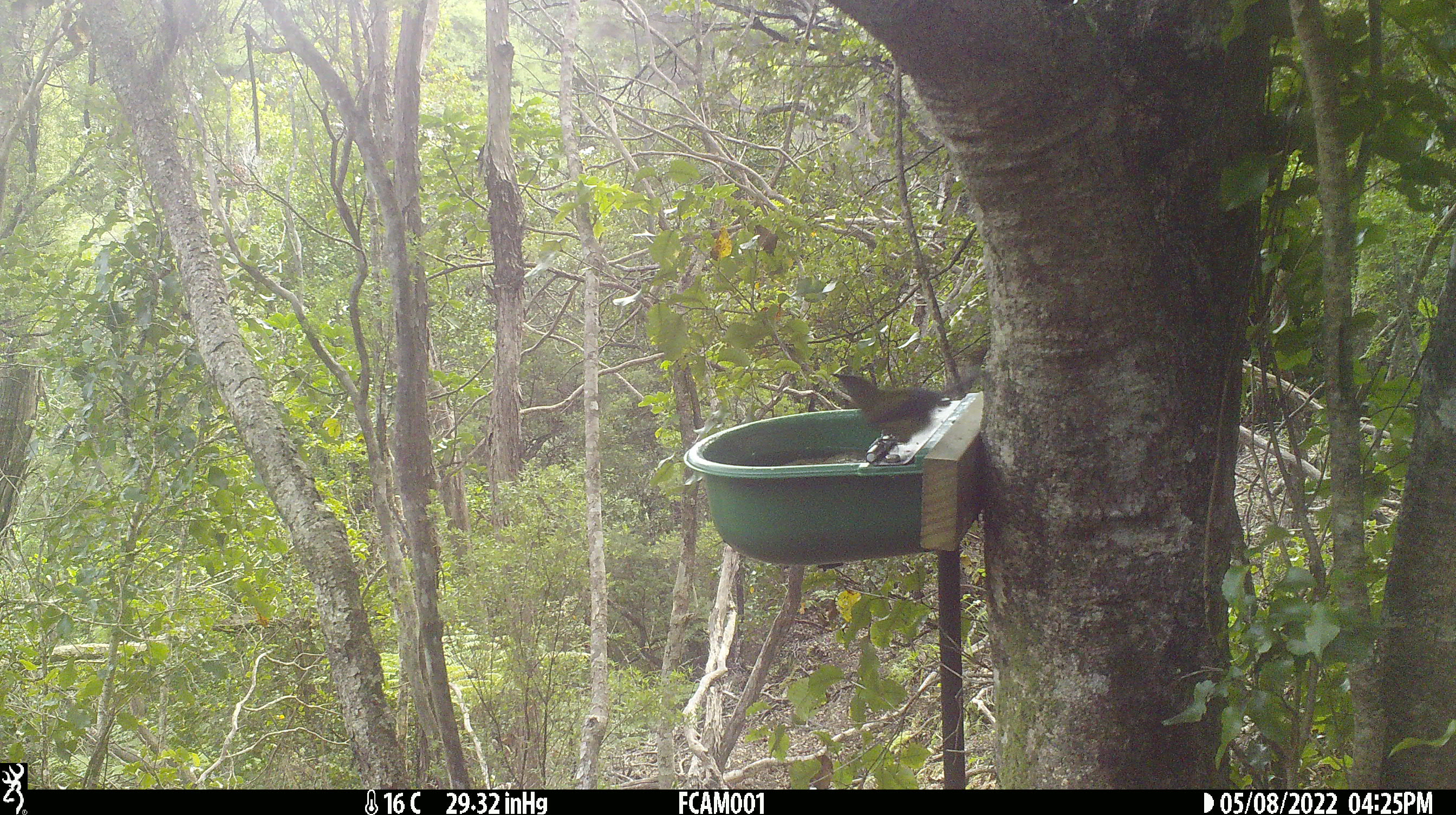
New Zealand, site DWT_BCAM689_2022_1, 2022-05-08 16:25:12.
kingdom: Animalia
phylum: Chordata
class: Aves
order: Passeriformes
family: Meliphagidae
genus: Anthornis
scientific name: Anthornis melanura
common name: new zealand bellbird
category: bellbird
Bellbird (new zealand bellbird) (Anthornis melanura).